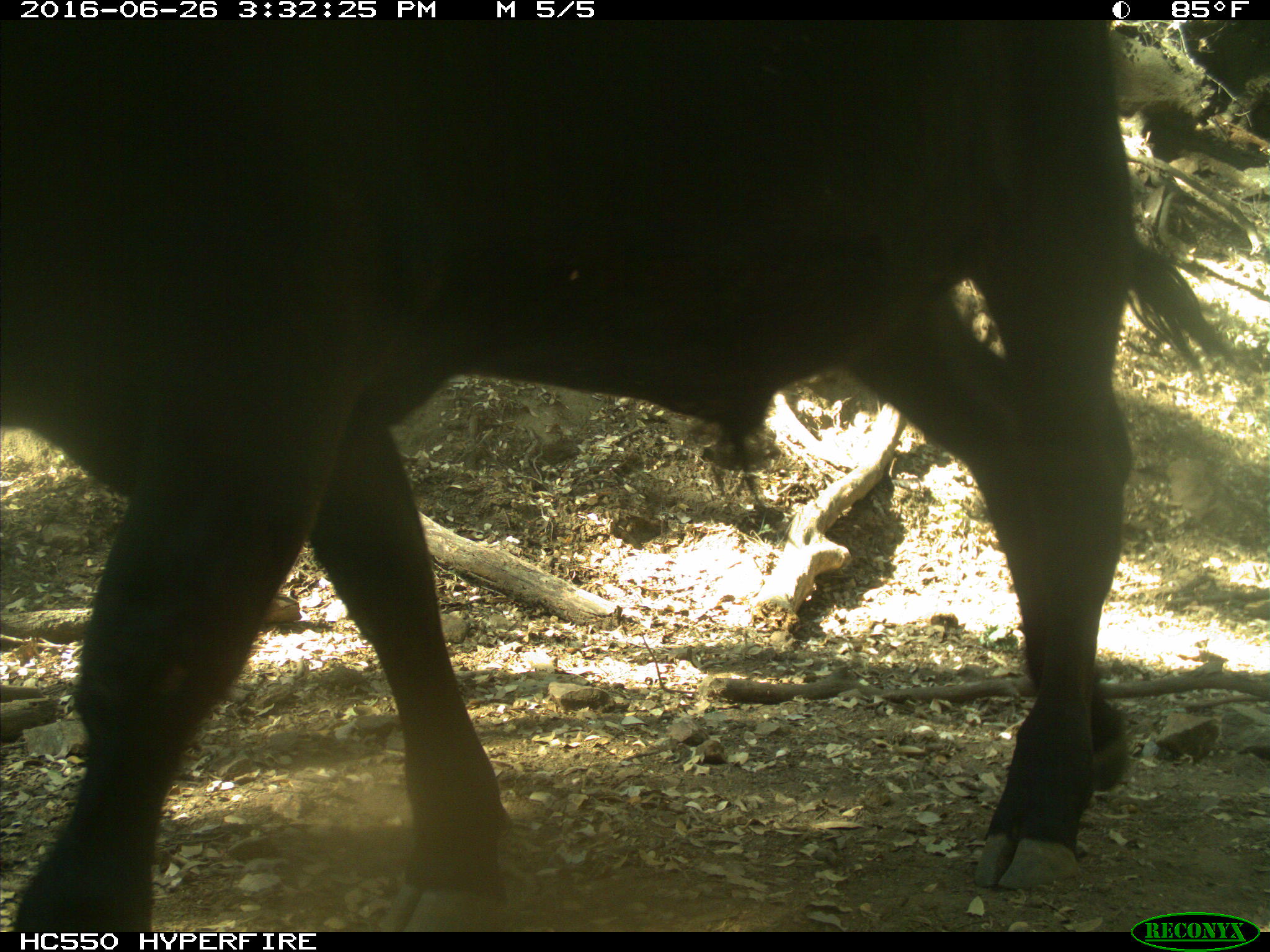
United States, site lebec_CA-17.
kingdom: Animalia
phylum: Chordata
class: Mammalia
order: Artiodactyla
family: Bovidae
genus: Bos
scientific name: Bos taurus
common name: domestic cow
Bos taurus (domestic cow).